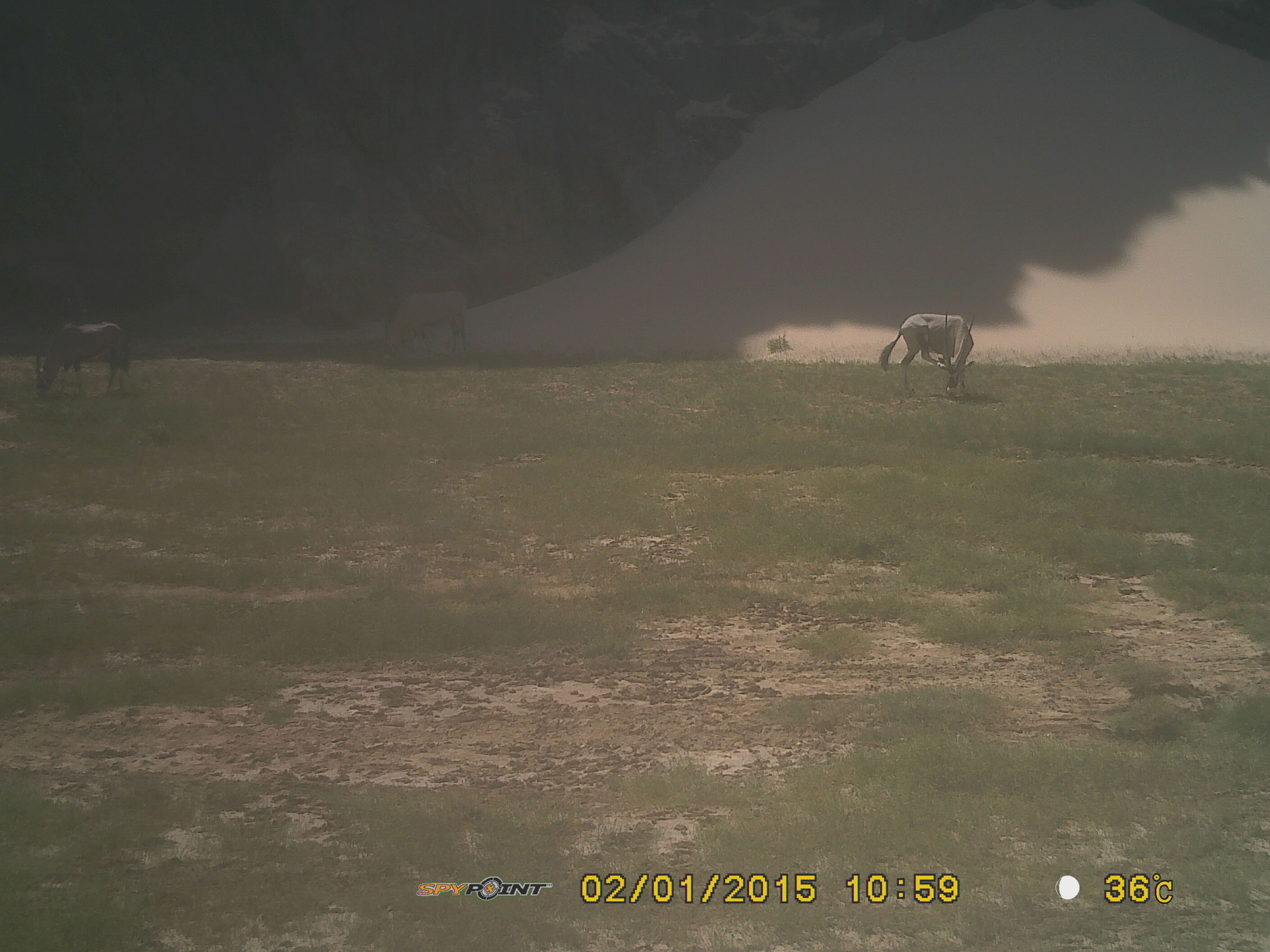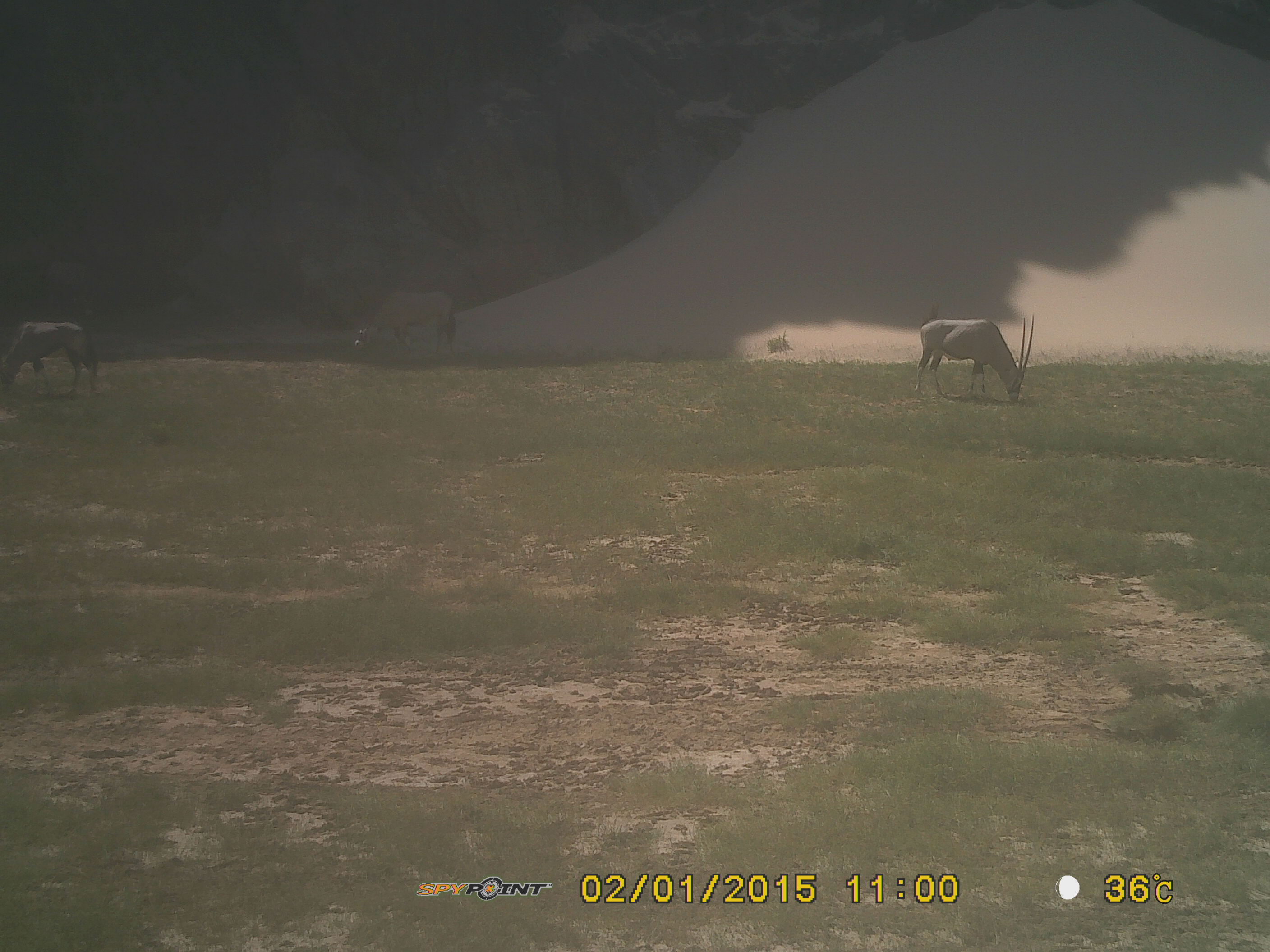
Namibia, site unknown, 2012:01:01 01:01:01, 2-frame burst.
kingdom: Animalia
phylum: Chordata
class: Mammalia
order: Artiodactyla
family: Bovidae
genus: Oryx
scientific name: Oryx gazella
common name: gemsbok